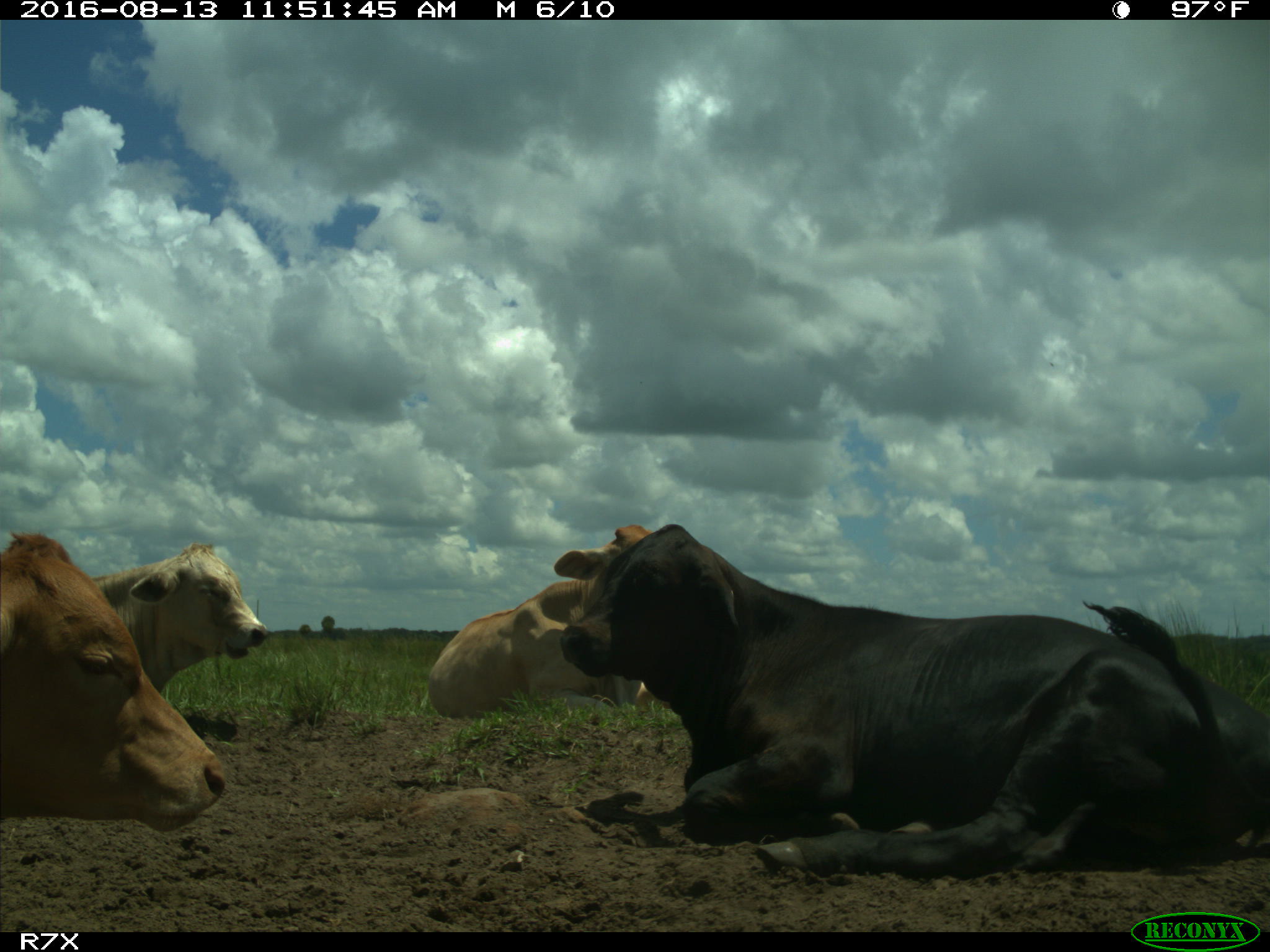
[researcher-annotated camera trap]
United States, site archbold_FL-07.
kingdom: Animalia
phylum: Chordata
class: Mammalia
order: Artiodactyla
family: Bovidae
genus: Bos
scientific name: Bos taurus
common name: domestic cow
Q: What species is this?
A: Bos taurus (domestic cow).